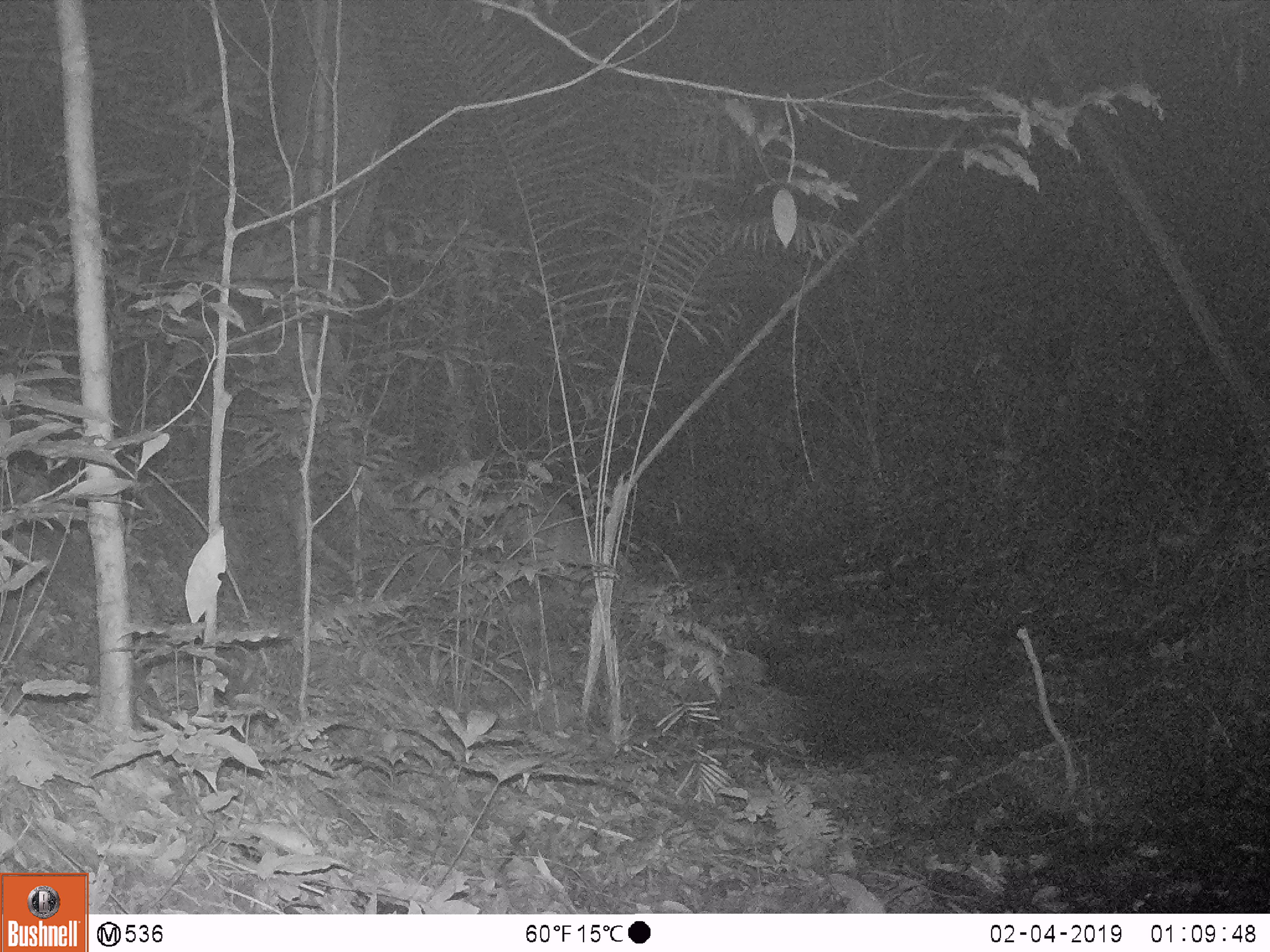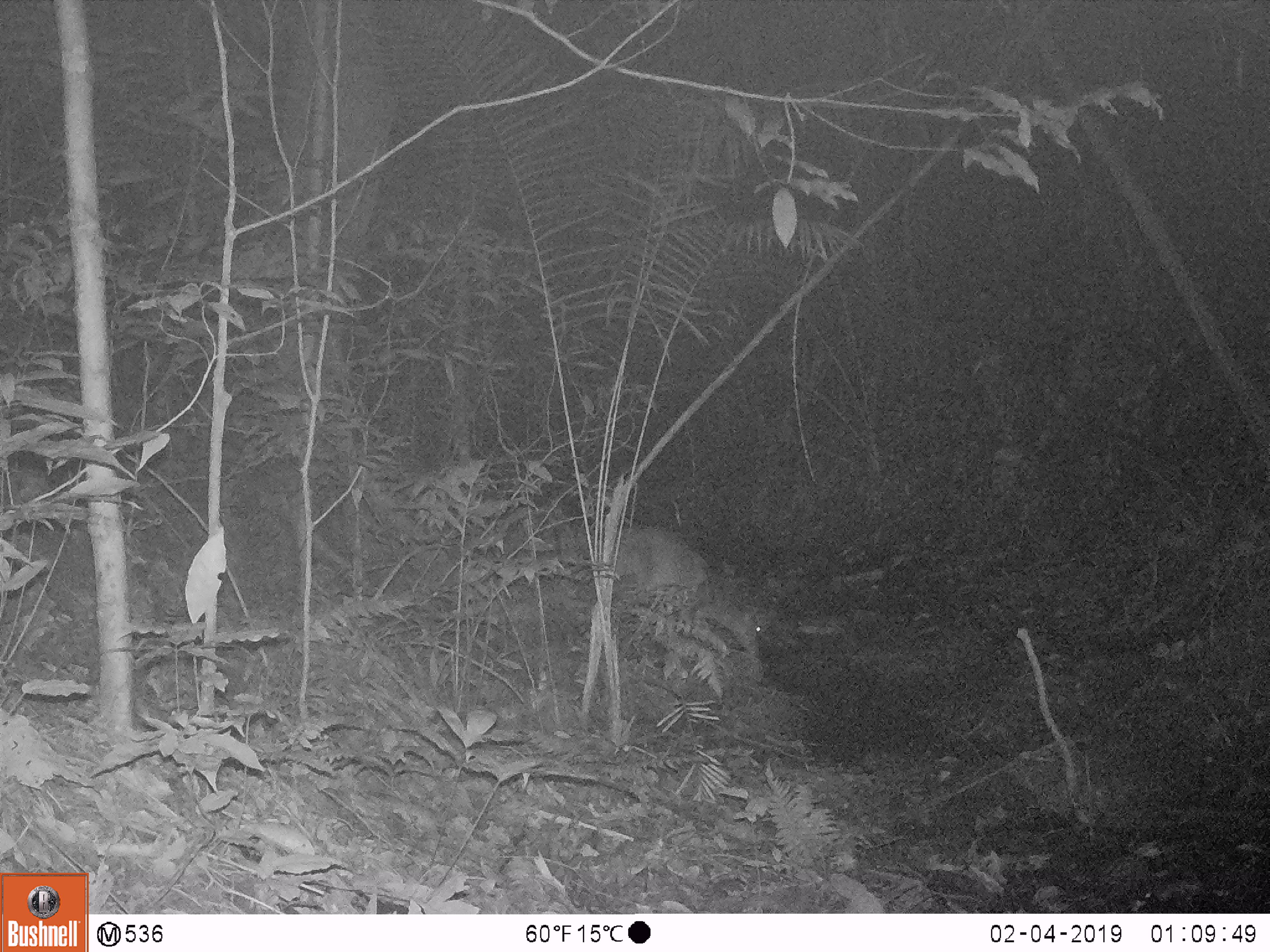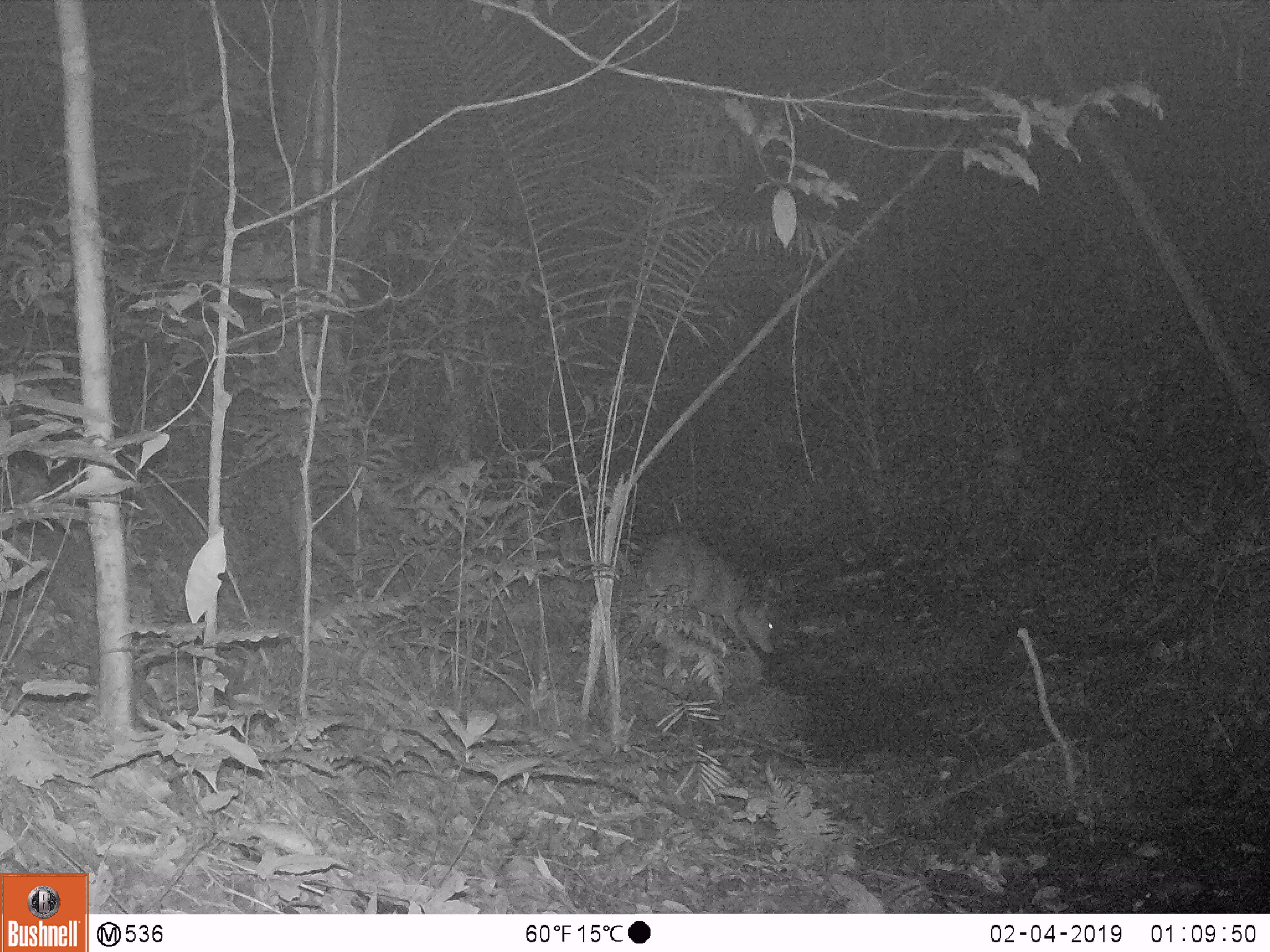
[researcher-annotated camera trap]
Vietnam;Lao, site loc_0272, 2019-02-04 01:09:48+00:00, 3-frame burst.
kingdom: Animalia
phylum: Chordata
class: Mammalia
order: Artiodactyla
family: Cervidae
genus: Muntiacus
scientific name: Muntiacus vuquangensis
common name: large-antlered muntjac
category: large antlered muntjac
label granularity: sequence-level